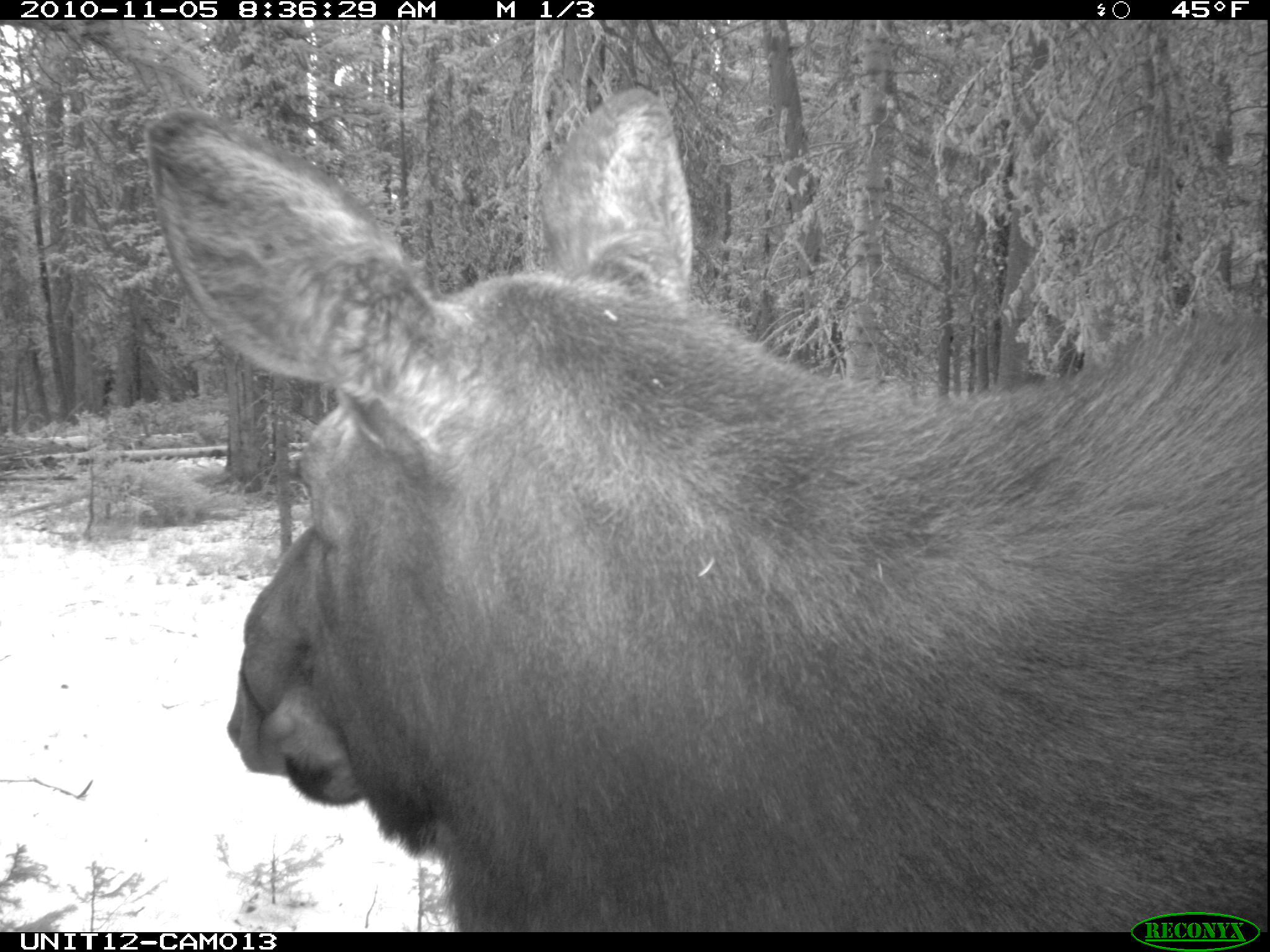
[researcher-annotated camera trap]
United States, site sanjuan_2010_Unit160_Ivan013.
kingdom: Animalia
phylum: Chordata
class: Mammalia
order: Artiodactyla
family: Cervidae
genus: Alces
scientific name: Alces alces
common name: moose